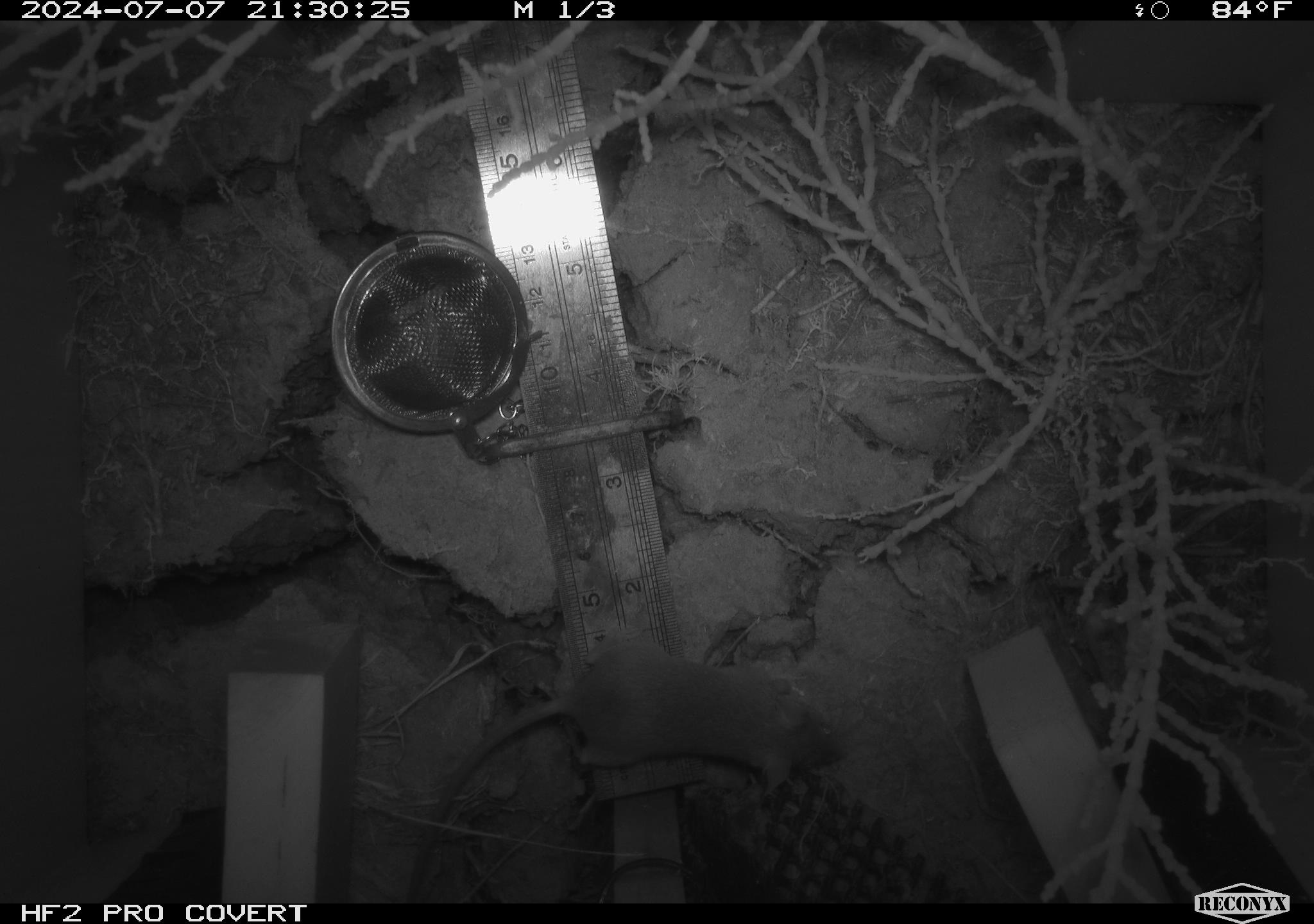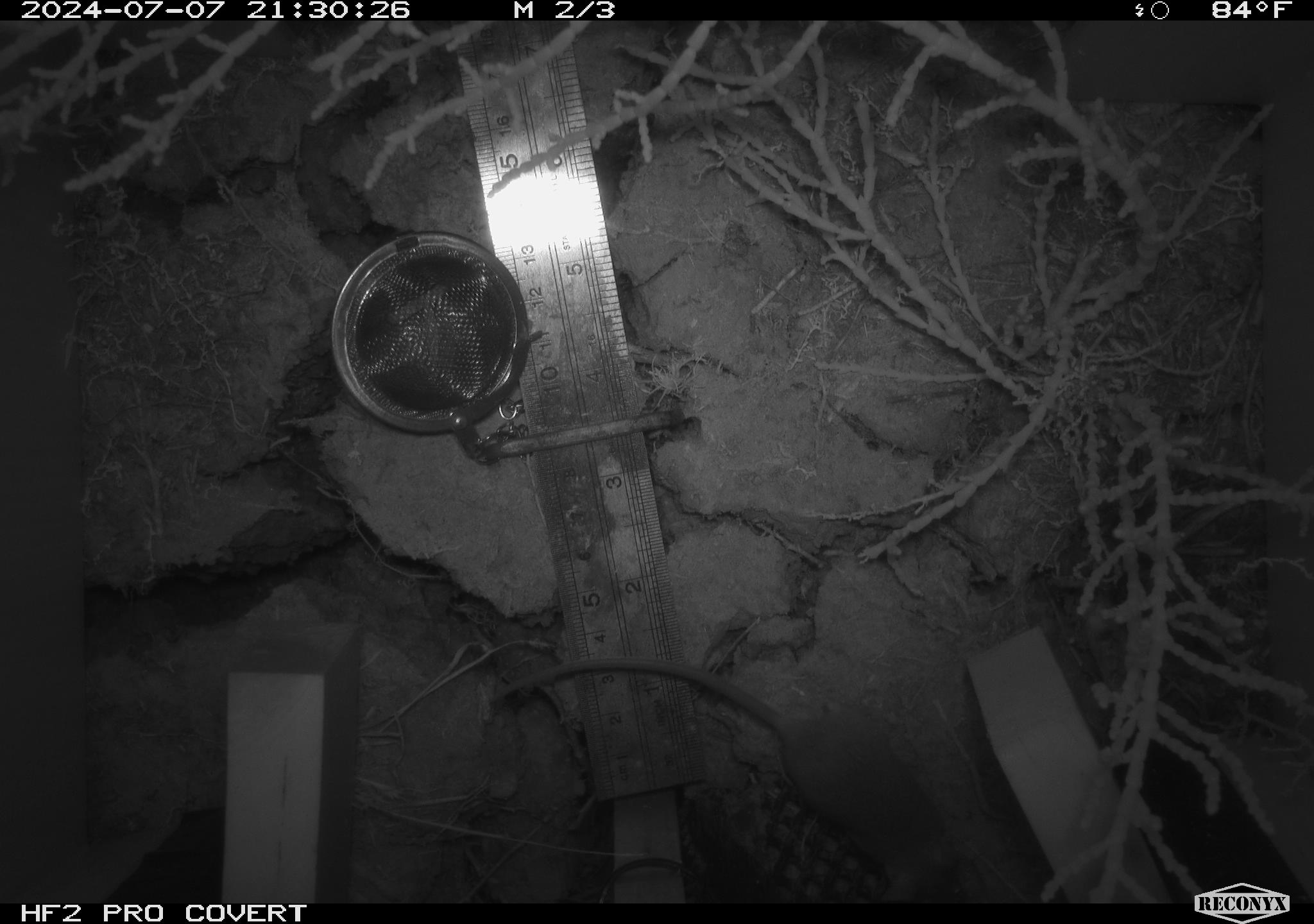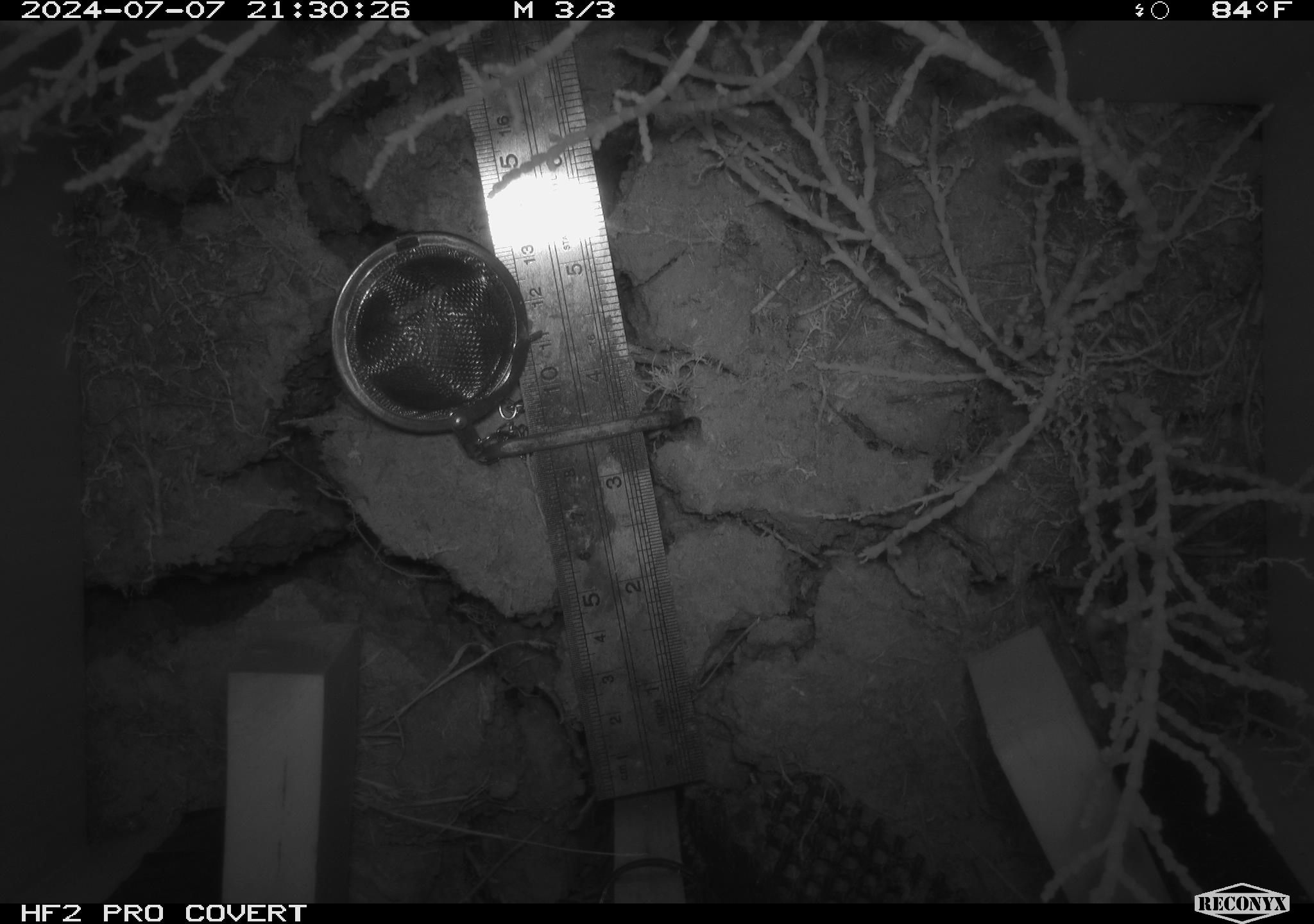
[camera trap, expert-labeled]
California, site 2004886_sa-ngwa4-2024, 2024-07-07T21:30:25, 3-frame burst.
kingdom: Animalia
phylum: Chordata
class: Mammalia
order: Rodentia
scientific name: Rodentia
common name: mouse species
Mouse species (Rodentia).